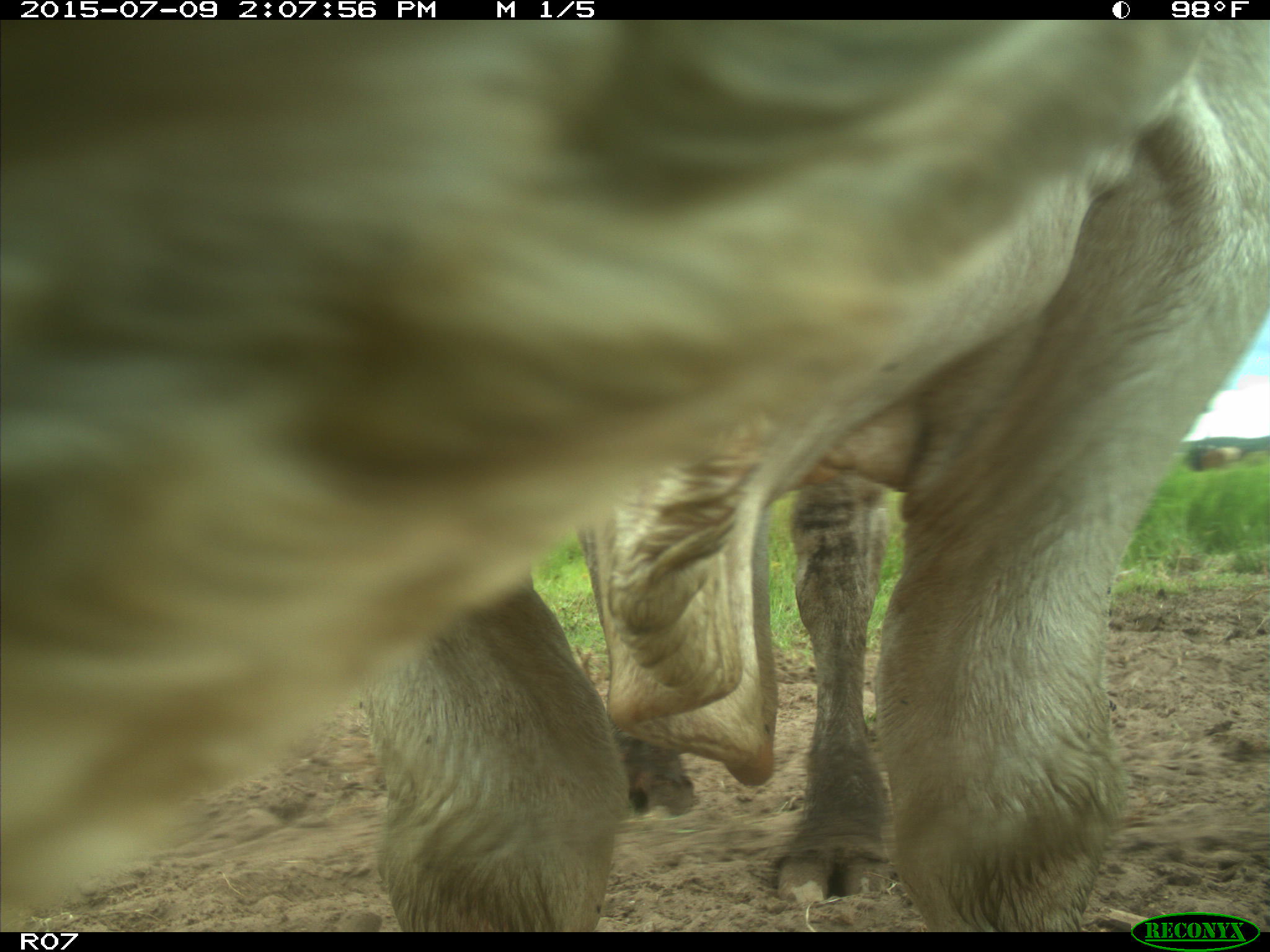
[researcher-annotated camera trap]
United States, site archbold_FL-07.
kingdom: Animalia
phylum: Chordata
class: Mammalia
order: Artiodactyla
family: Bovidae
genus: Bos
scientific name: Bos taurus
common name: domestic cow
Bos taurus (domestic cow).